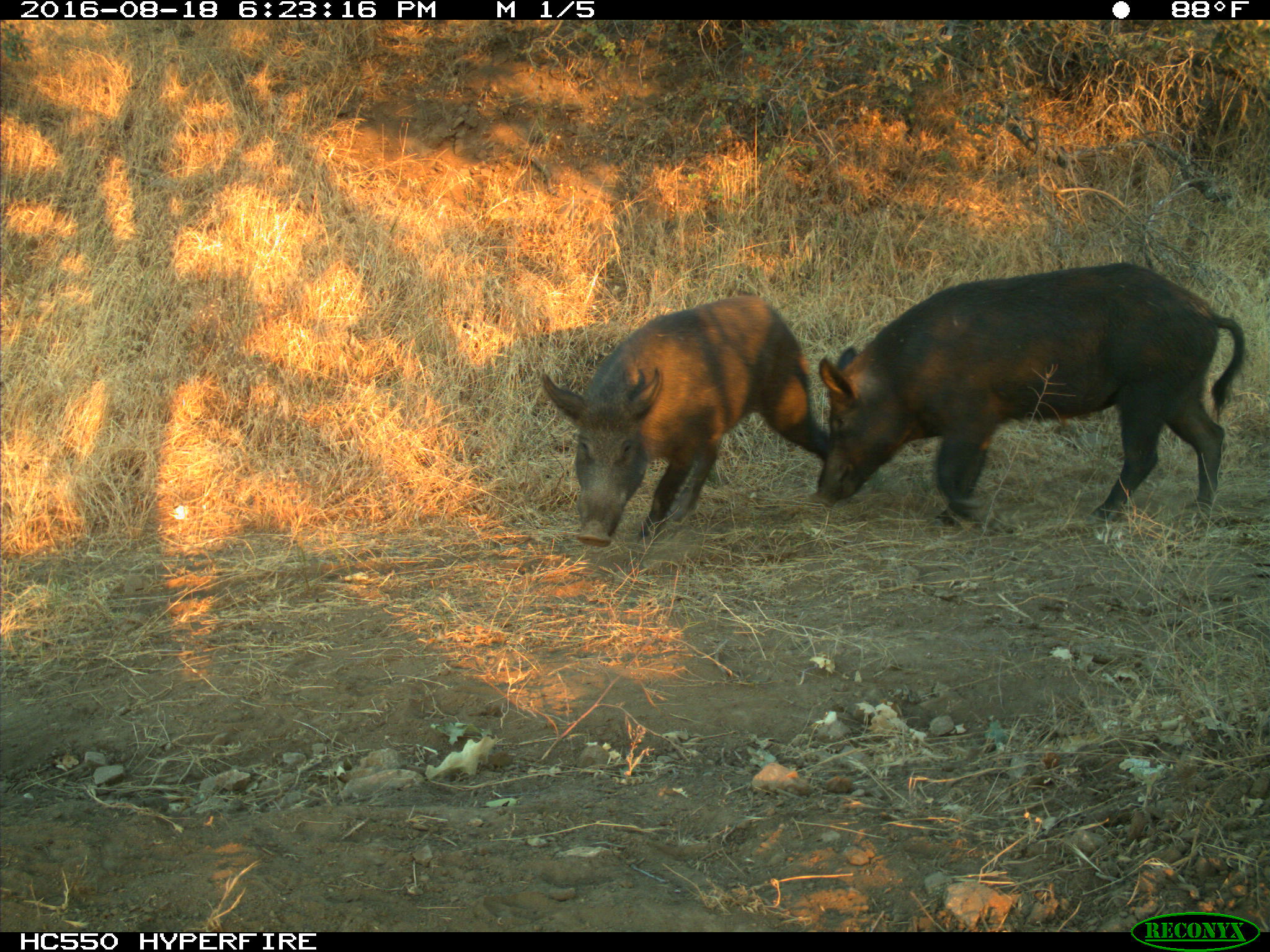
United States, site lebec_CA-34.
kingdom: Animalia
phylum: Chordata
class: Mammalia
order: Artiodactyla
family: Suidae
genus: Sus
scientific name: Sus scrofa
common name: wild boar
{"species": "Sus scrofa (wild boar)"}